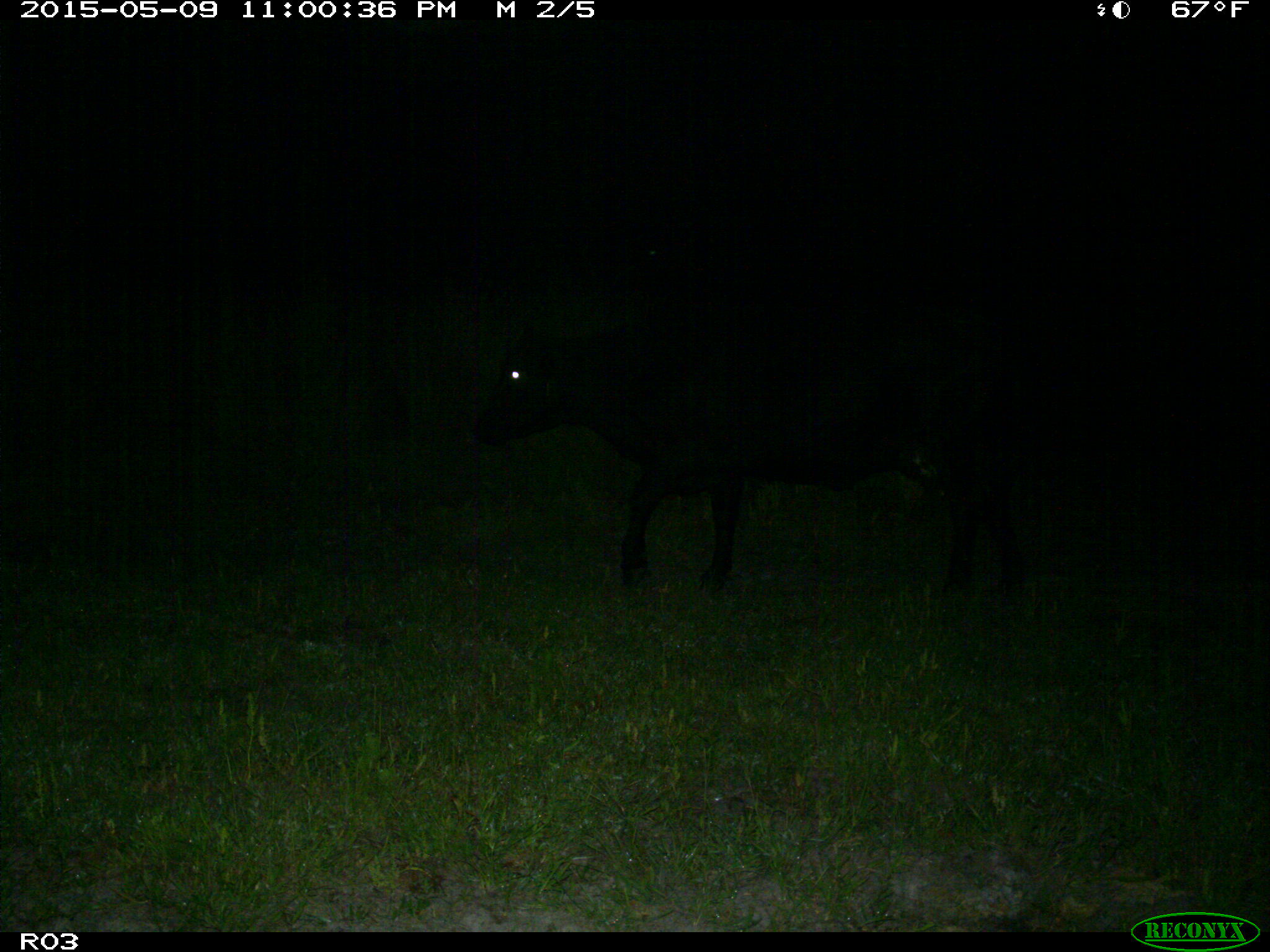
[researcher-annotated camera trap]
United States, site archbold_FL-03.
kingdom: Animalia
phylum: Chordata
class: Mammalia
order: Artiodactyla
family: Bovidae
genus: Bos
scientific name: Bos taurus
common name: domestic cow